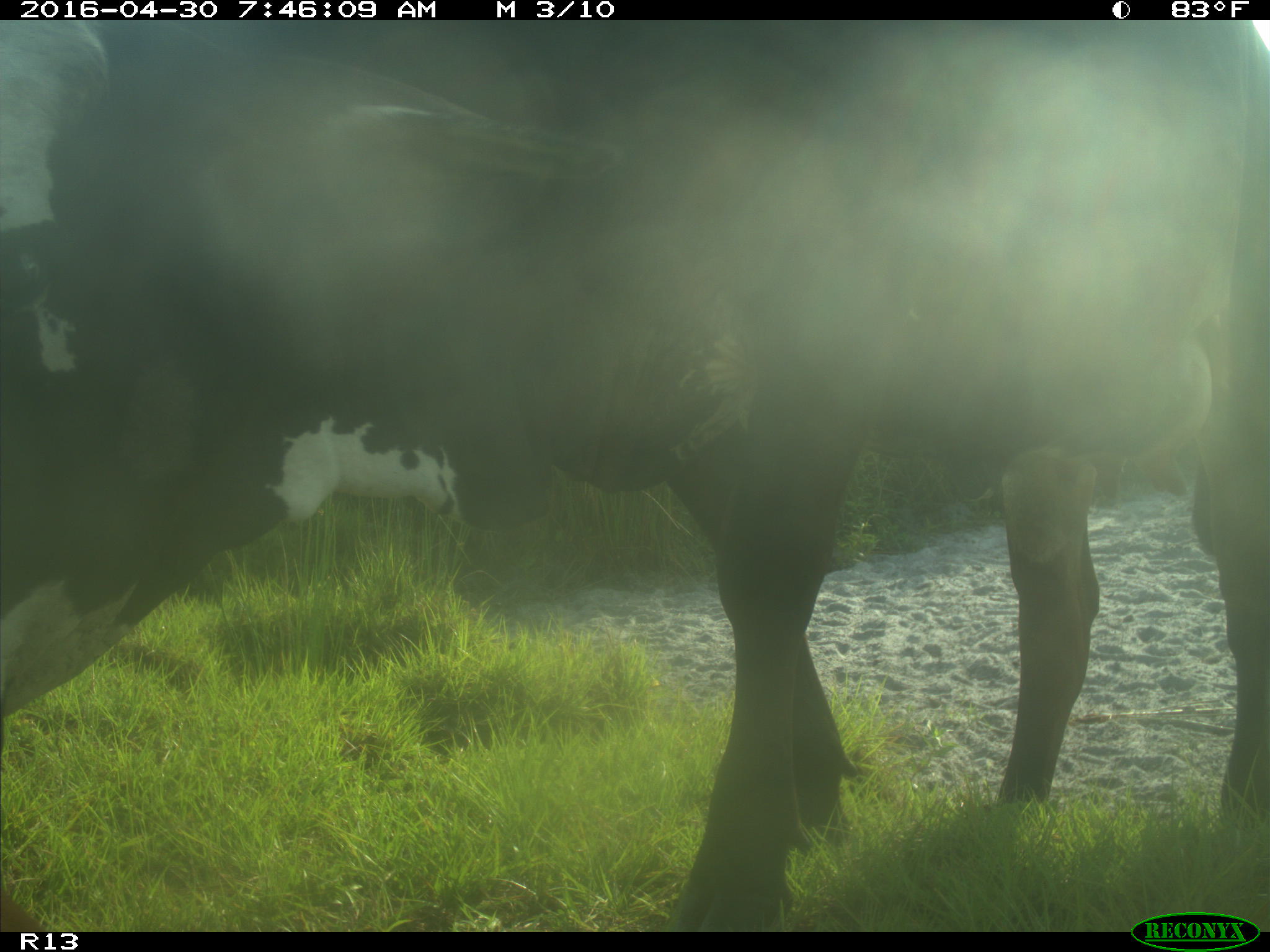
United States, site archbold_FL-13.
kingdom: Animalia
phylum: Chordata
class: Mammalia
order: Artiodactyla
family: Bovidae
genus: Bos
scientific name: Bos taurus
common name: domestic cow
Bos taurus (domestic cow).